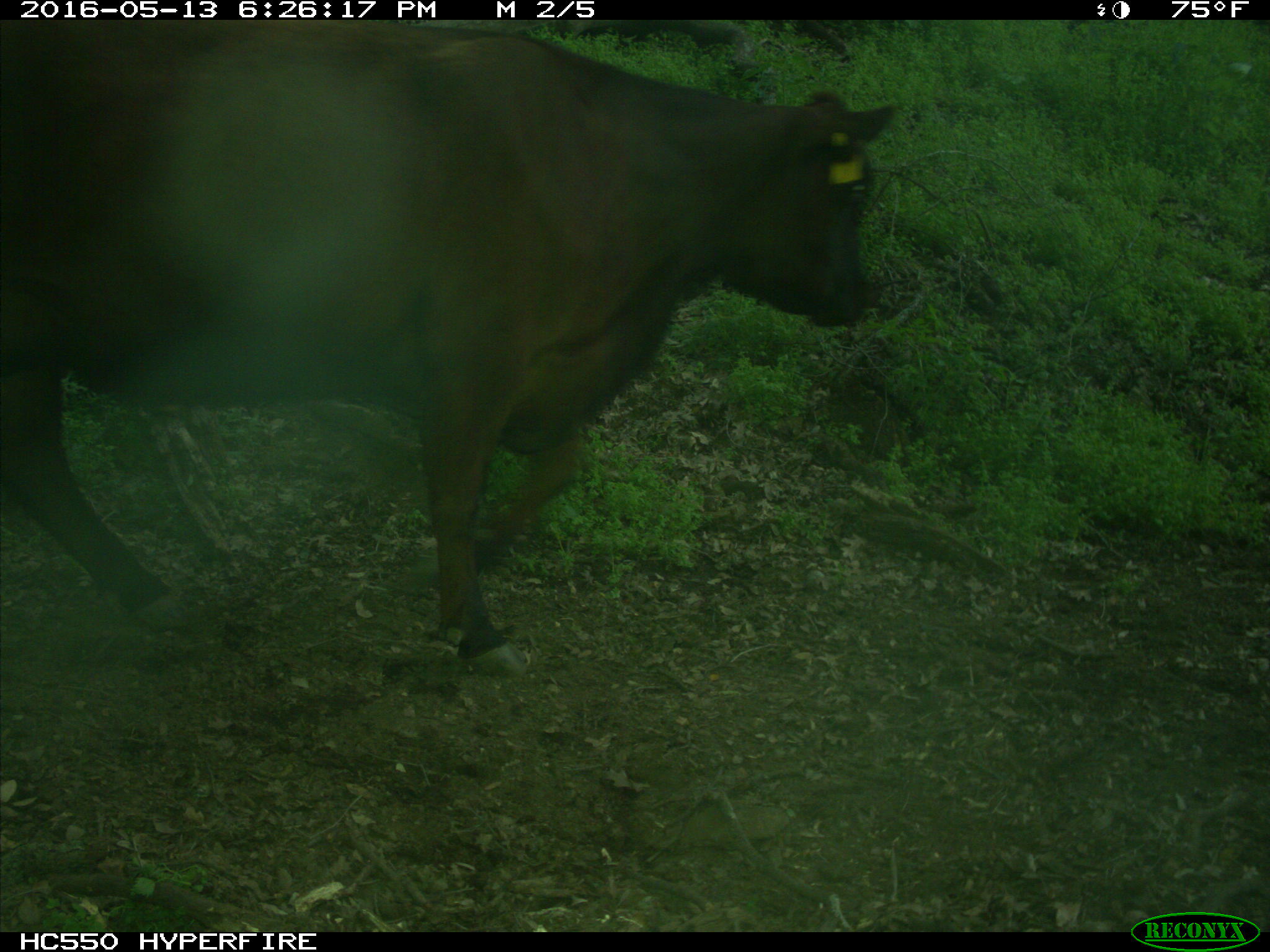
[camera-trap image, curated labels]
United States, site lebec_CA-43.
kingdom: Animalia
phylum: Chordata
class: Mammalia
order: Artiodactyla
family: Bovidae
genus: Bos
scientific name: Bos taurus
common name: domestic cow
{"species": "Bos taurus (domestic cow)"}